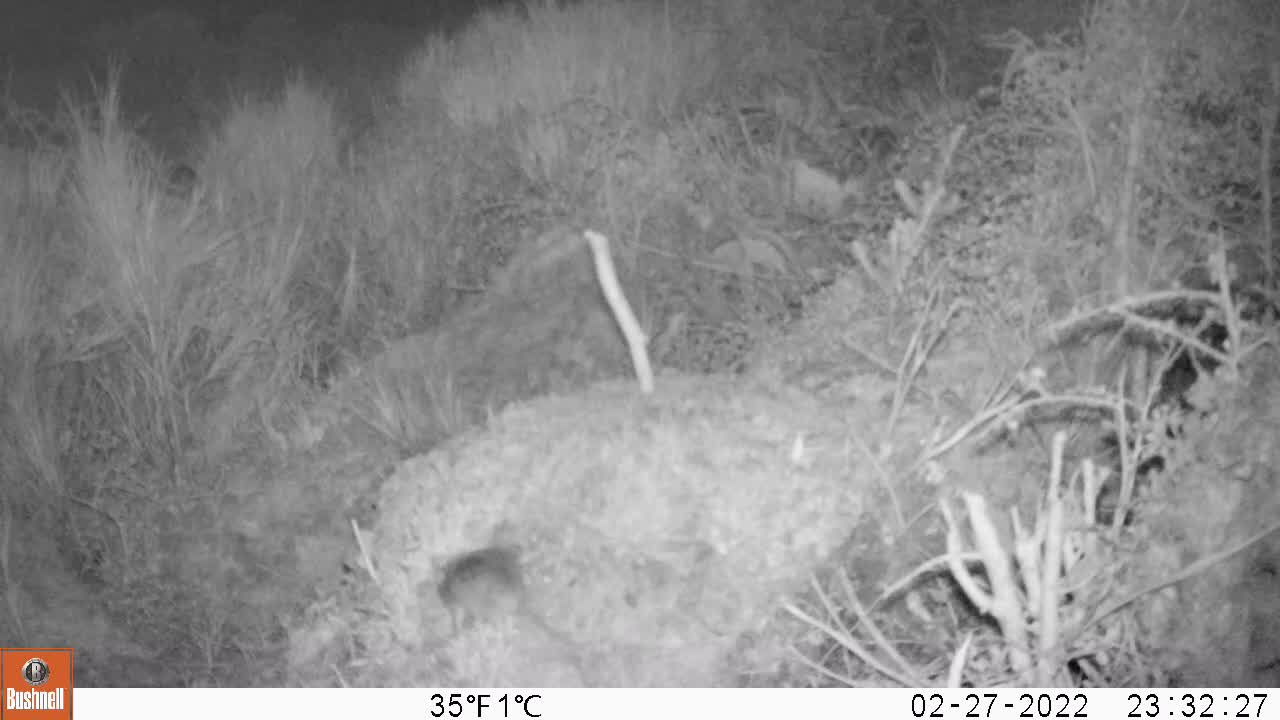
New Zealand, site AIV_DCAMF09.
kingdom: Animalia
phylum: Chordata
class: Mammalia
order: Rodentia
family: Muridae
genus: Mus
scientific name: Mus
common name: mouse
Mouse (Mus).